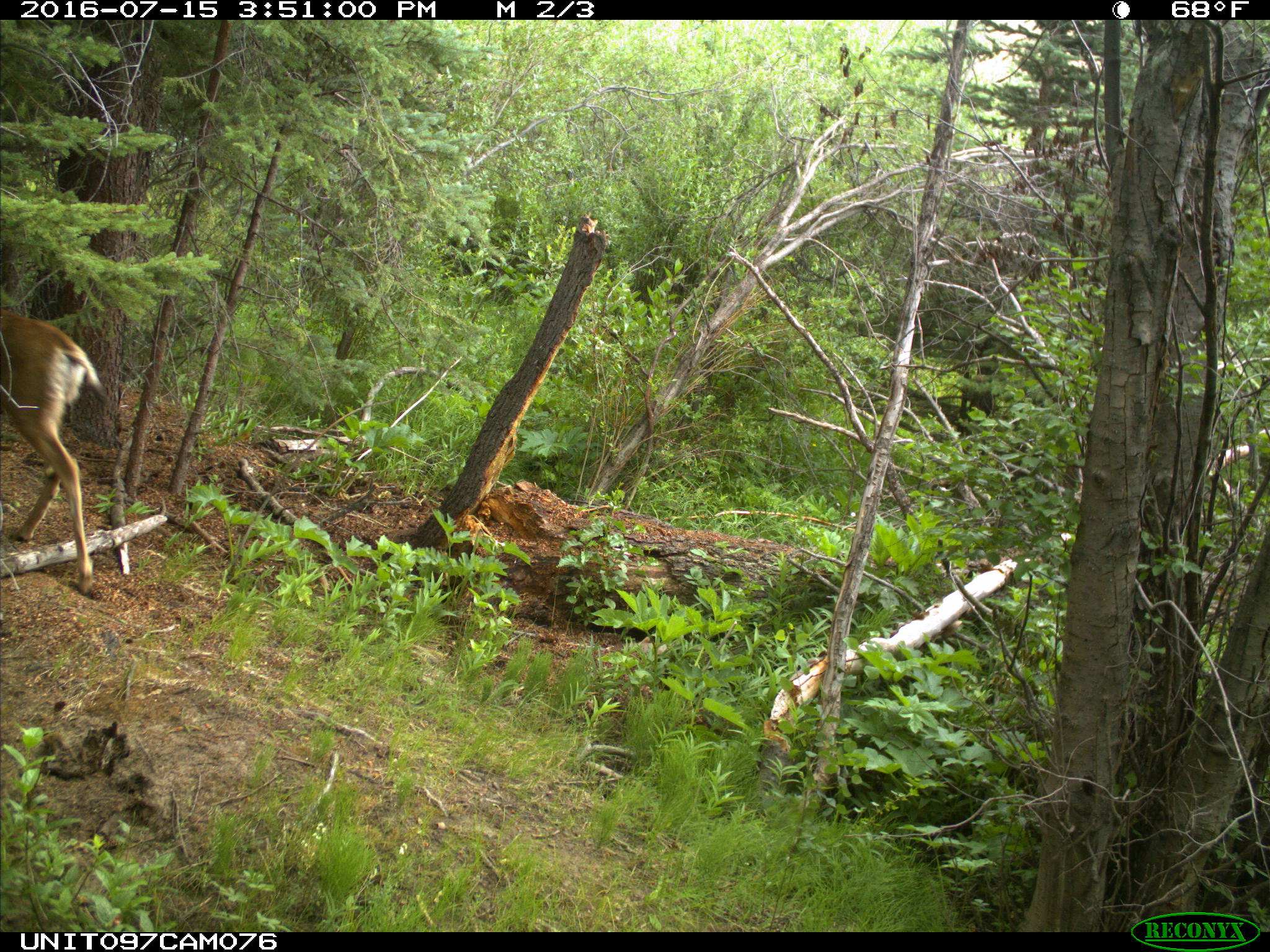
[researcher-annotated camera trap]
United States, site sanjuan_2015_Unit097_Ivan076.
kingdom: Animalia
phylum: Chordata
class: Mammalia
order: Artiodactyla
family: Cervidae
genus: Odocoileus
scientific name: Odocoileus hemionus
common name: mule deer